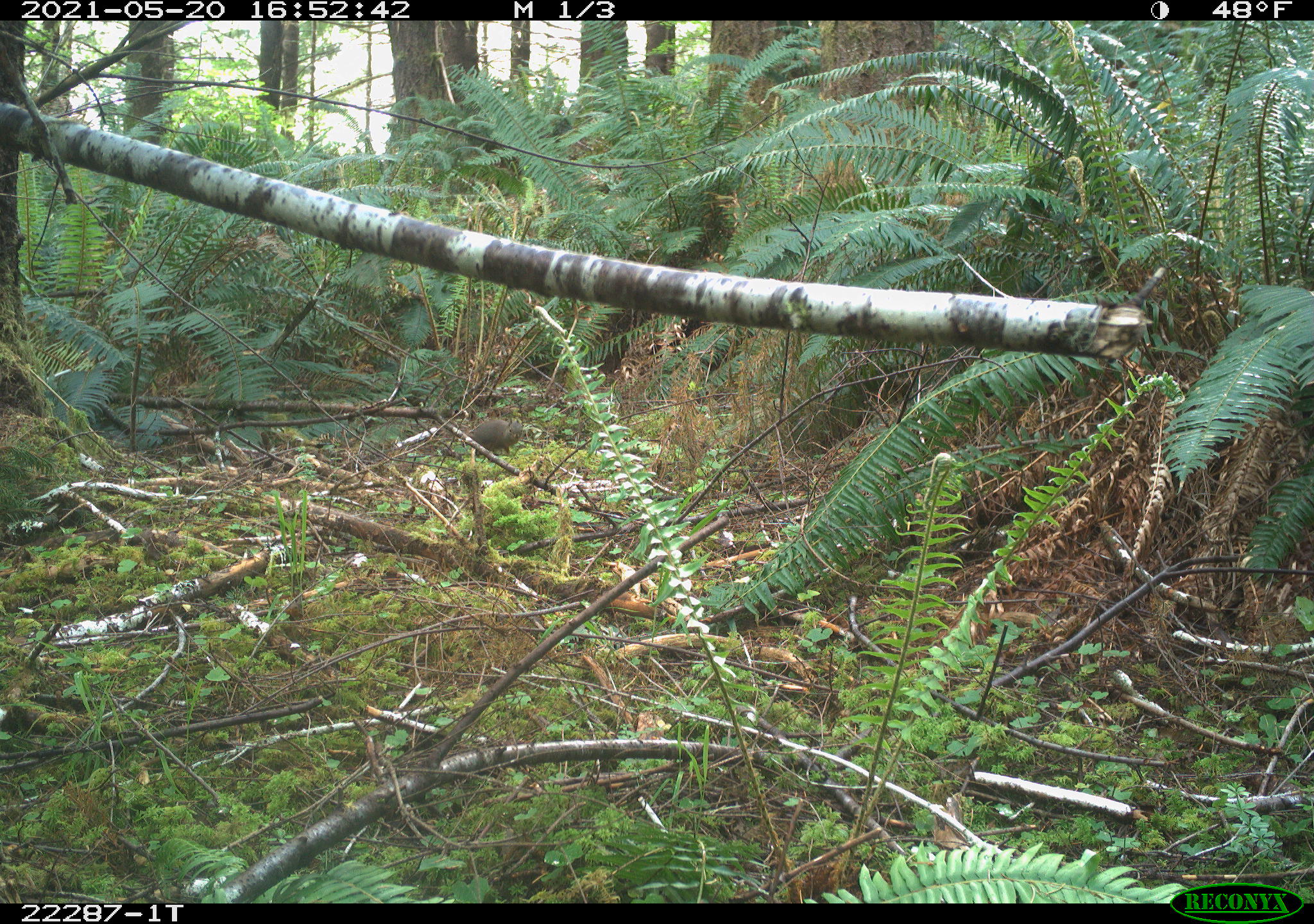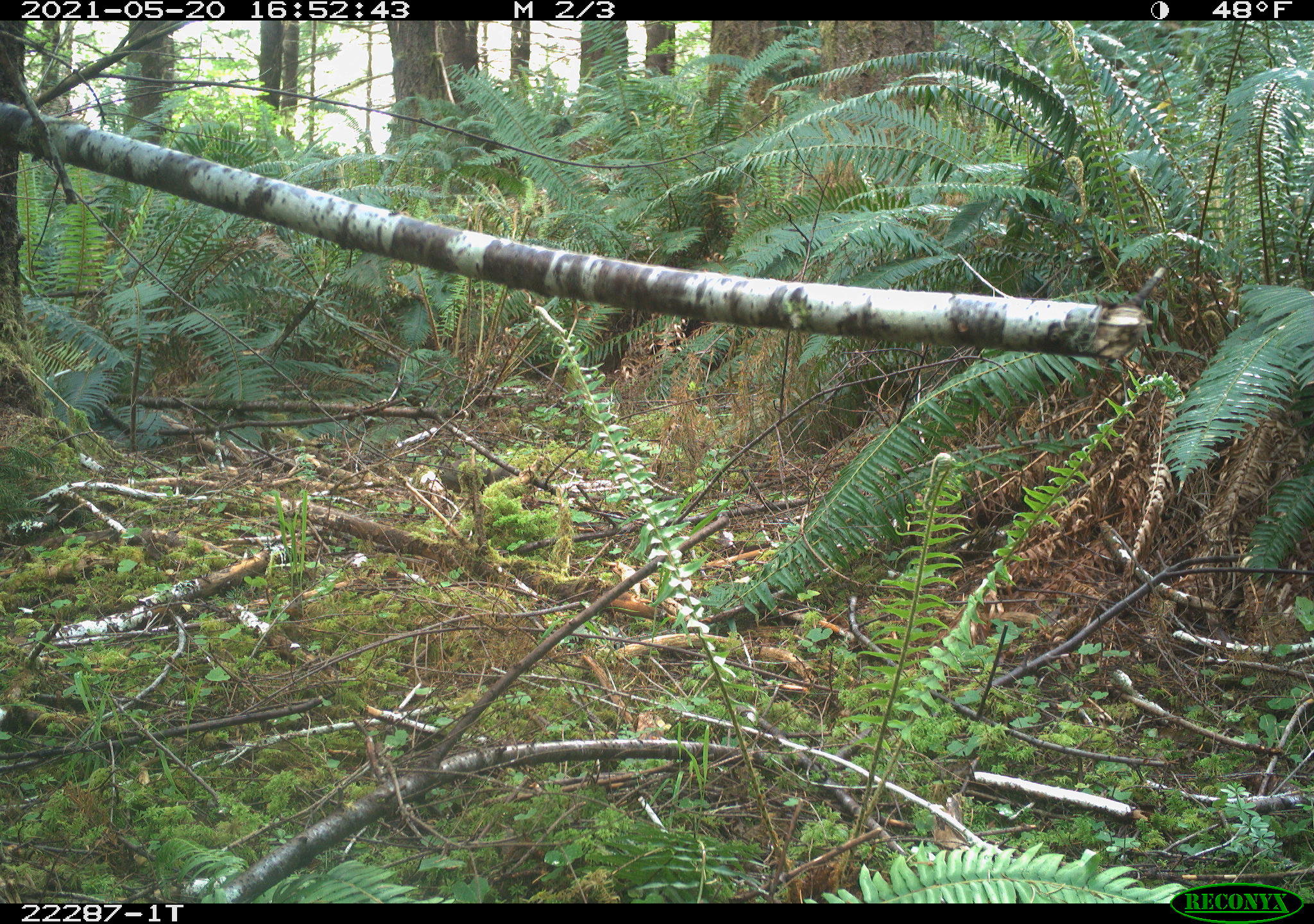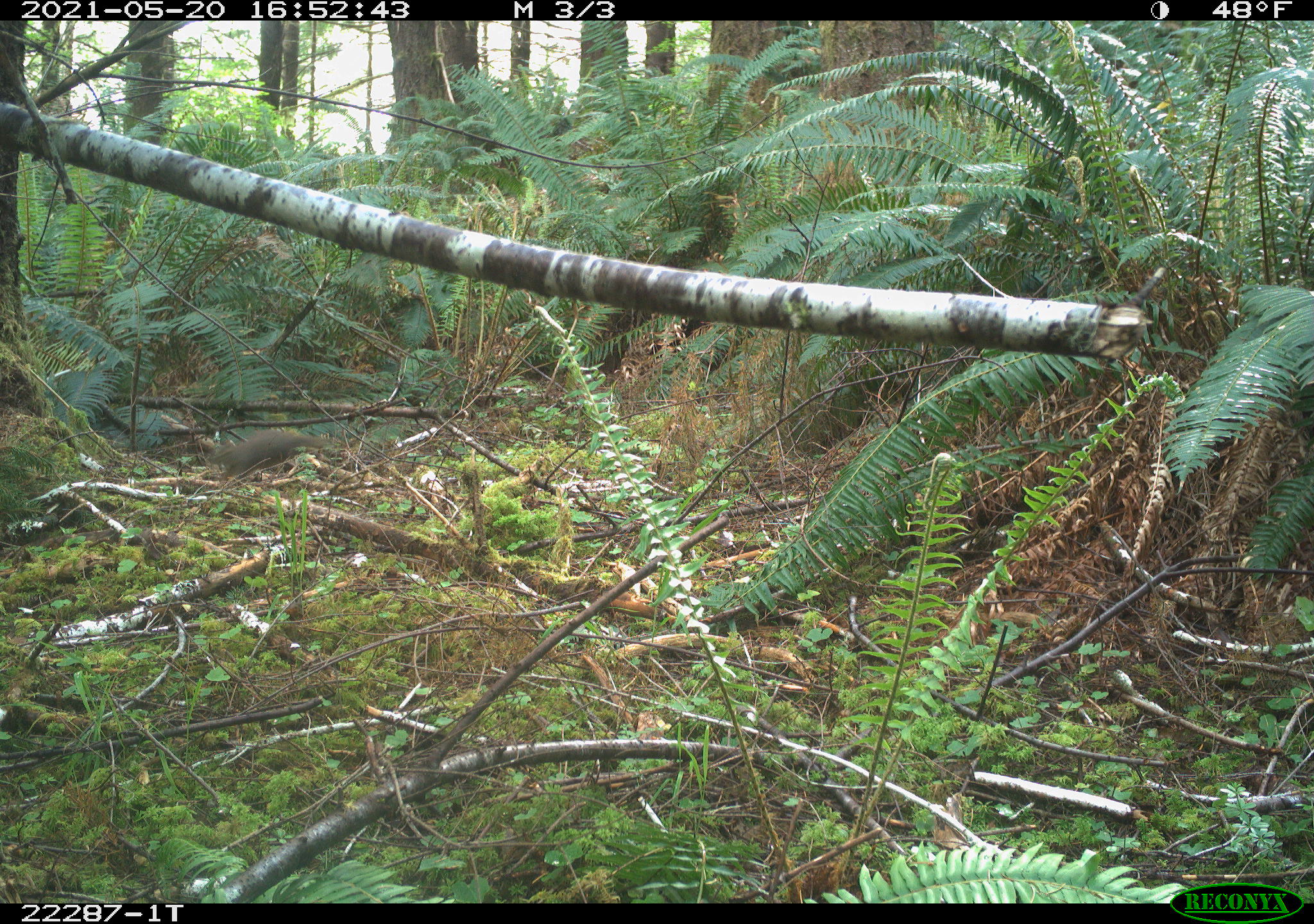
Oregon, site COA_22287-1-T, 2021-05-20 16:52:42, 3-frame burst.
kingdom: Animalia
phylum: Chordata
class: Mammalia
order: Rodentia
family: Sciuridae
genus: Tamiasciurus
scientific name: Tamiasciurus douglasii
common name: douglas squirrel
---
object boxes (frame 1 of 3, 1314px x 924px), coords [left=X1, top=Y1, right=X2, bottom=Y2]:
douglas squirrel: [left=470, top=411, right=526, bottom=458]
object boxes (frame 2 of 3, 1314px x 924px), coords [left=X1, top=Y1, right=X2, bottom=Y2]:
douglas squirrel: [left=434, top=455, right=496, bottom=492]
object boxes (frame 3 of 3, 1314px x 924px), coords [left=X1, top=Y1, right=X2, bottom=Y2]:
douglas squirrel: [left=187, top=421, right=335, bottom=485]